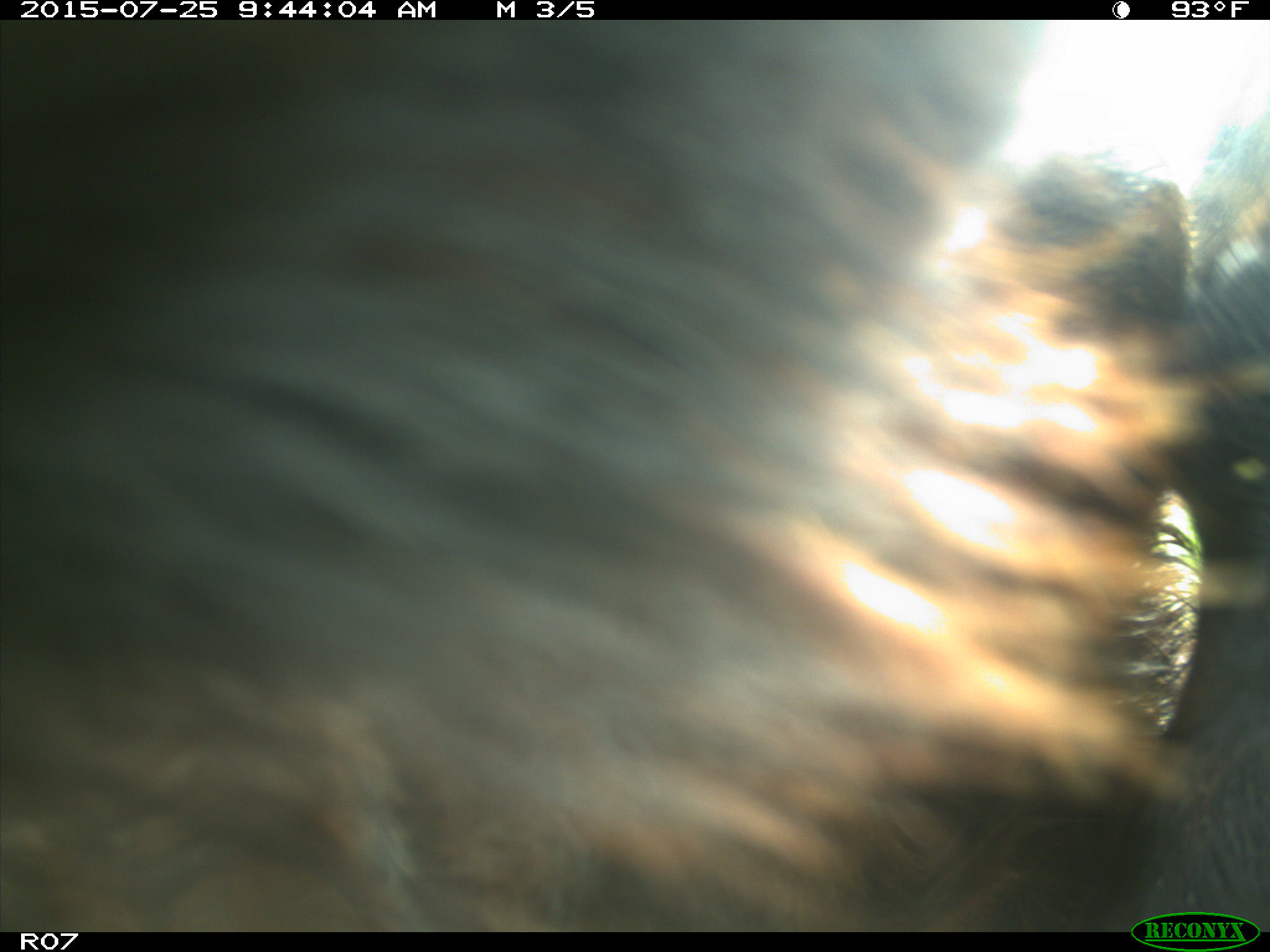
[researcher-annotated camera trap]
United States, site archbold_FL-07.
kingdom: Animalia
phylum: Chordata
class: Mammalia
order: Artiodactyla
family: Bovidae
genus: Bos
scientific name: Bos taurus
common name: domestic cow